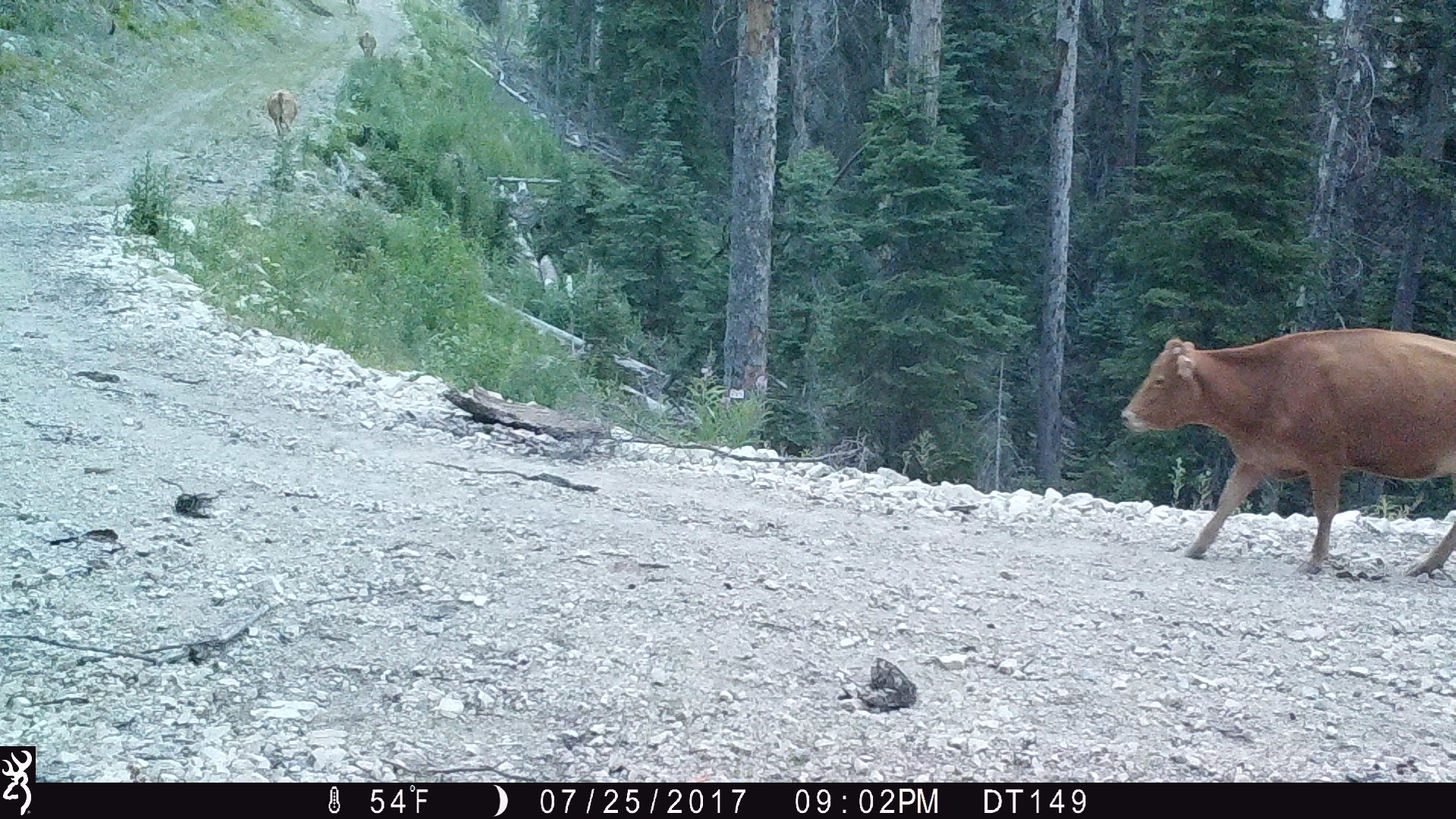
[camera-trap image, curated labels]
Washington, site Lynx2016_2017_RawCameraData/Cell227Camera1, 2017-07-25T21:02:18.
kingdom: Animalia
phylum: Chordata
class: Mammalia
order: Artiodactyla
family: Bovidae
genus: Bos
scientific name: Bos taurus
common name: domestic cattle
Domestic cattle (Bos taurus). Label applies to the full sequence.